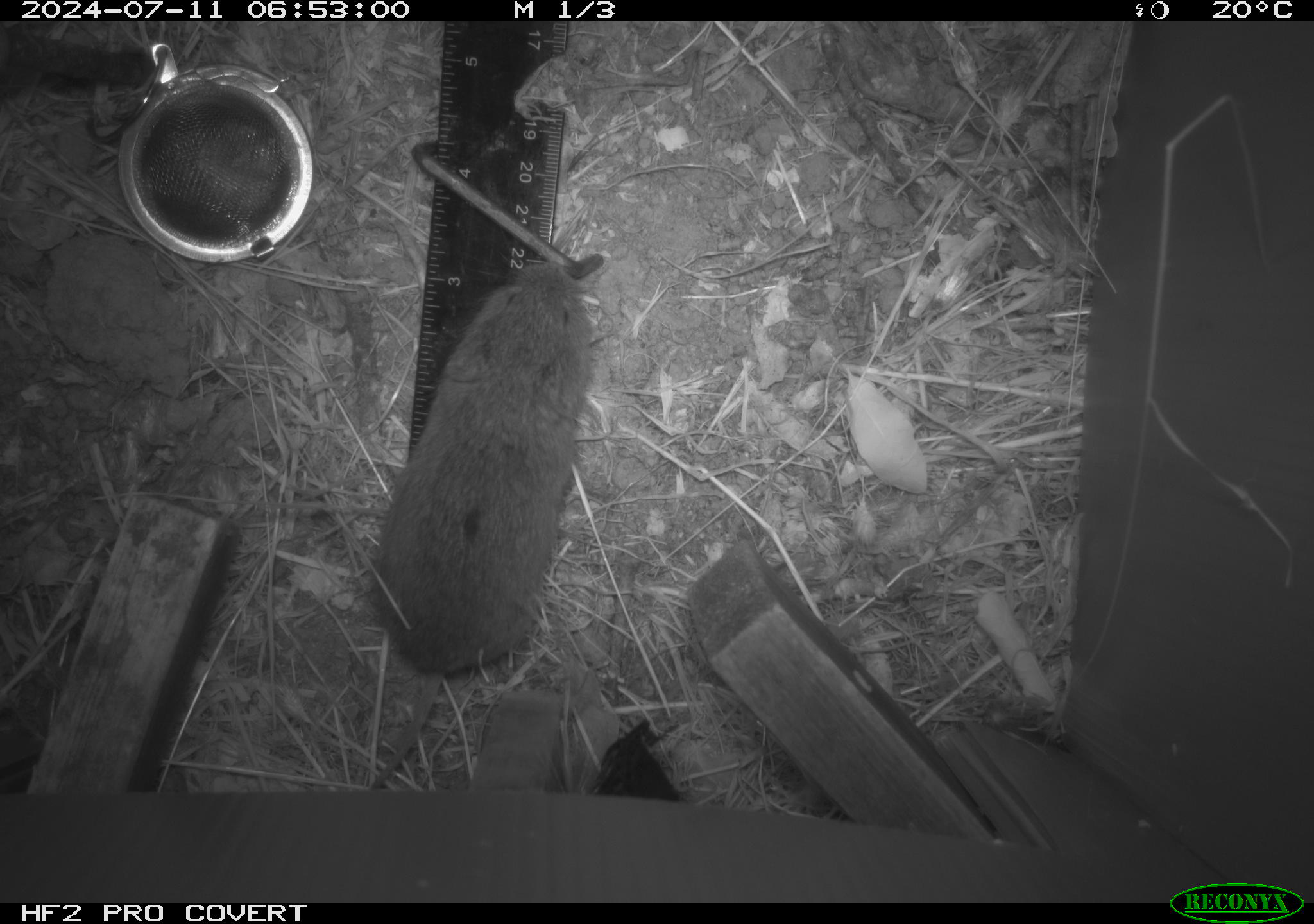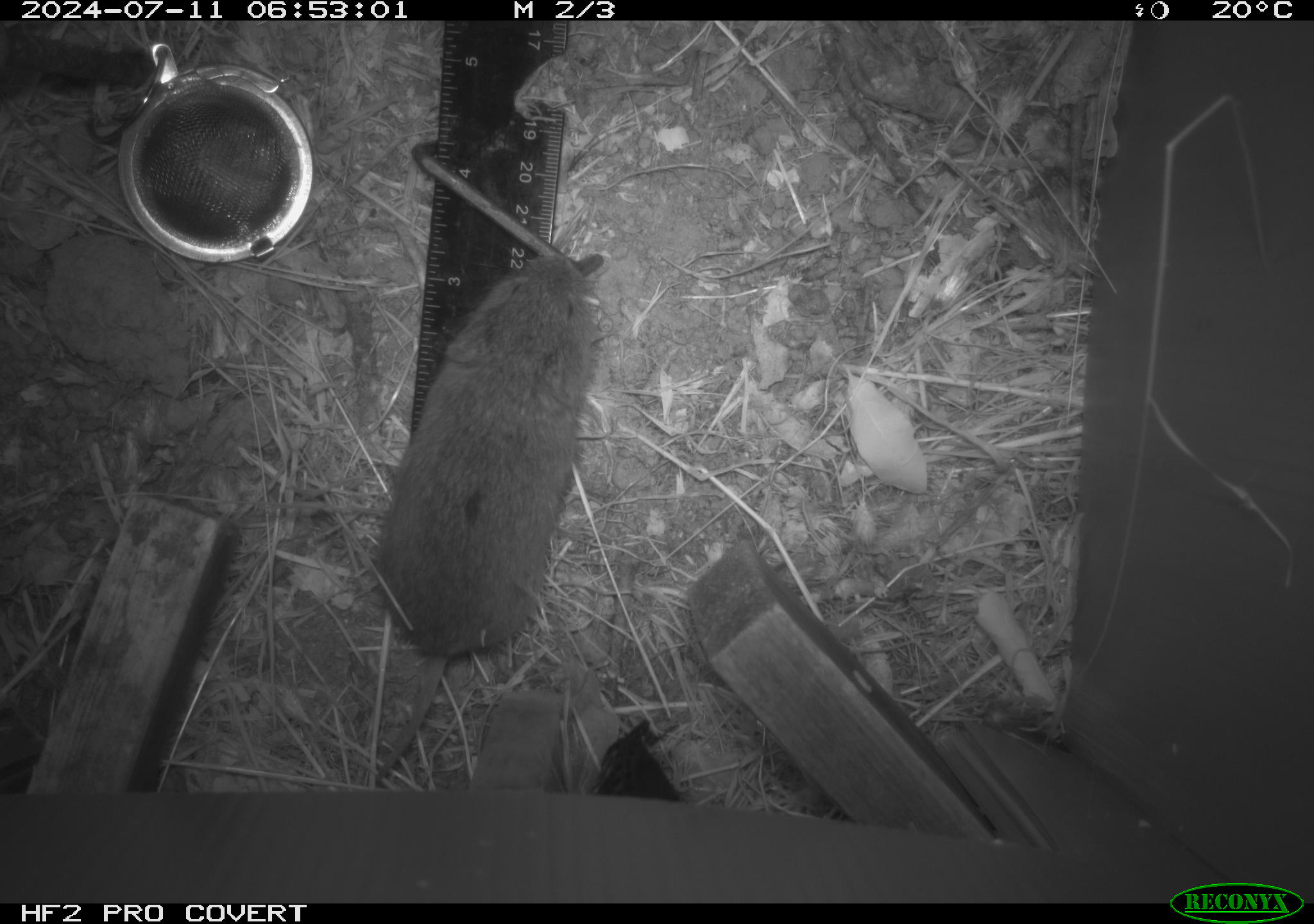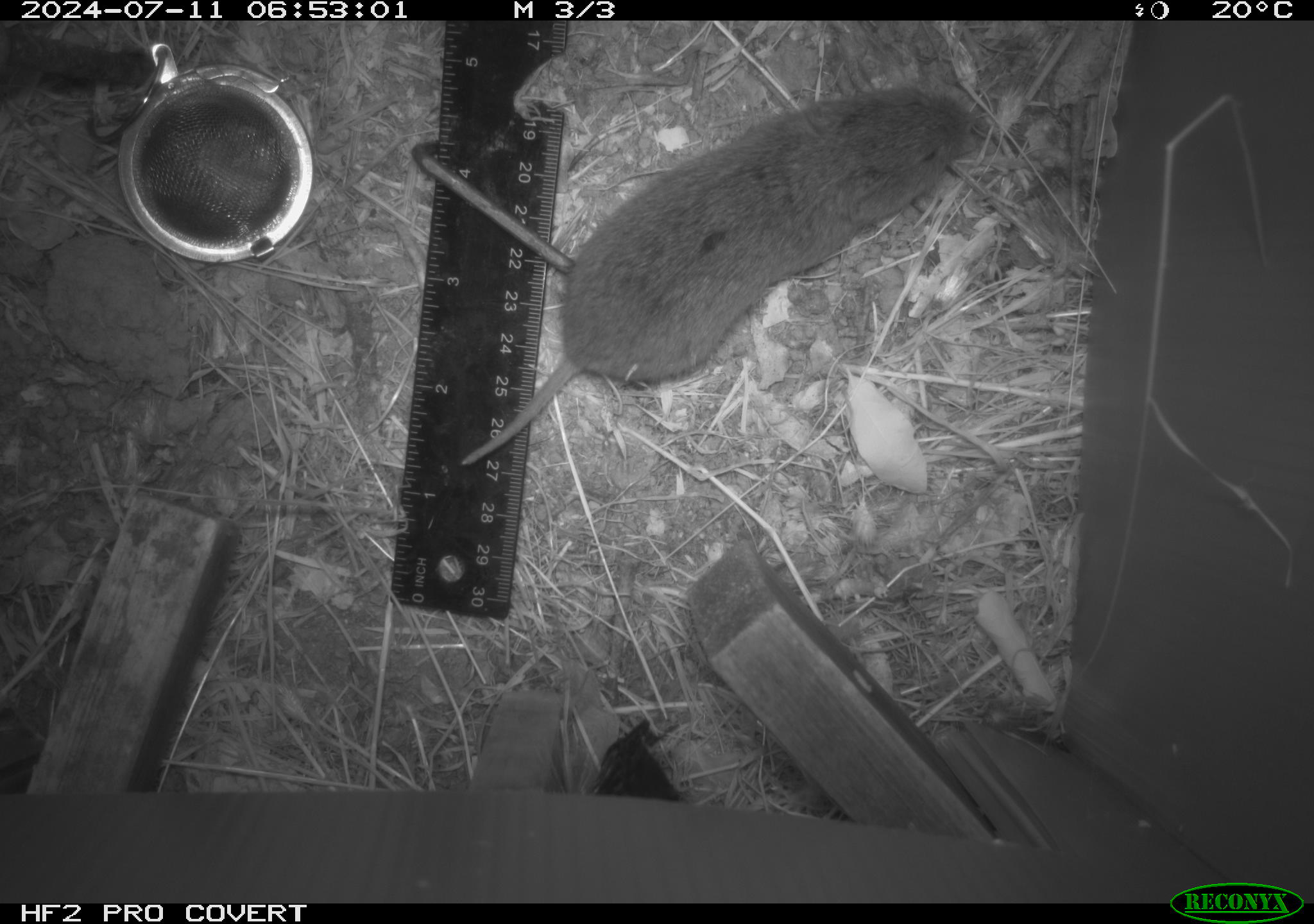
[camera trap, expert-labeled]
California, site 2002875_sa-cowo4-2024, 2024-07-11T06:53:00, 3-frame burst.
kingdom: Animalia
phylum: Chordata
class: Mammalia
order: Rodentia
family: Cricetidae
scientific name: Arvicolinae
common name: voles, lemmings, and muskrats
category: arvicolinae subfamily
Arvicolinae subfamily (voles, lemmings, and muskrats) (Arvicolinae).